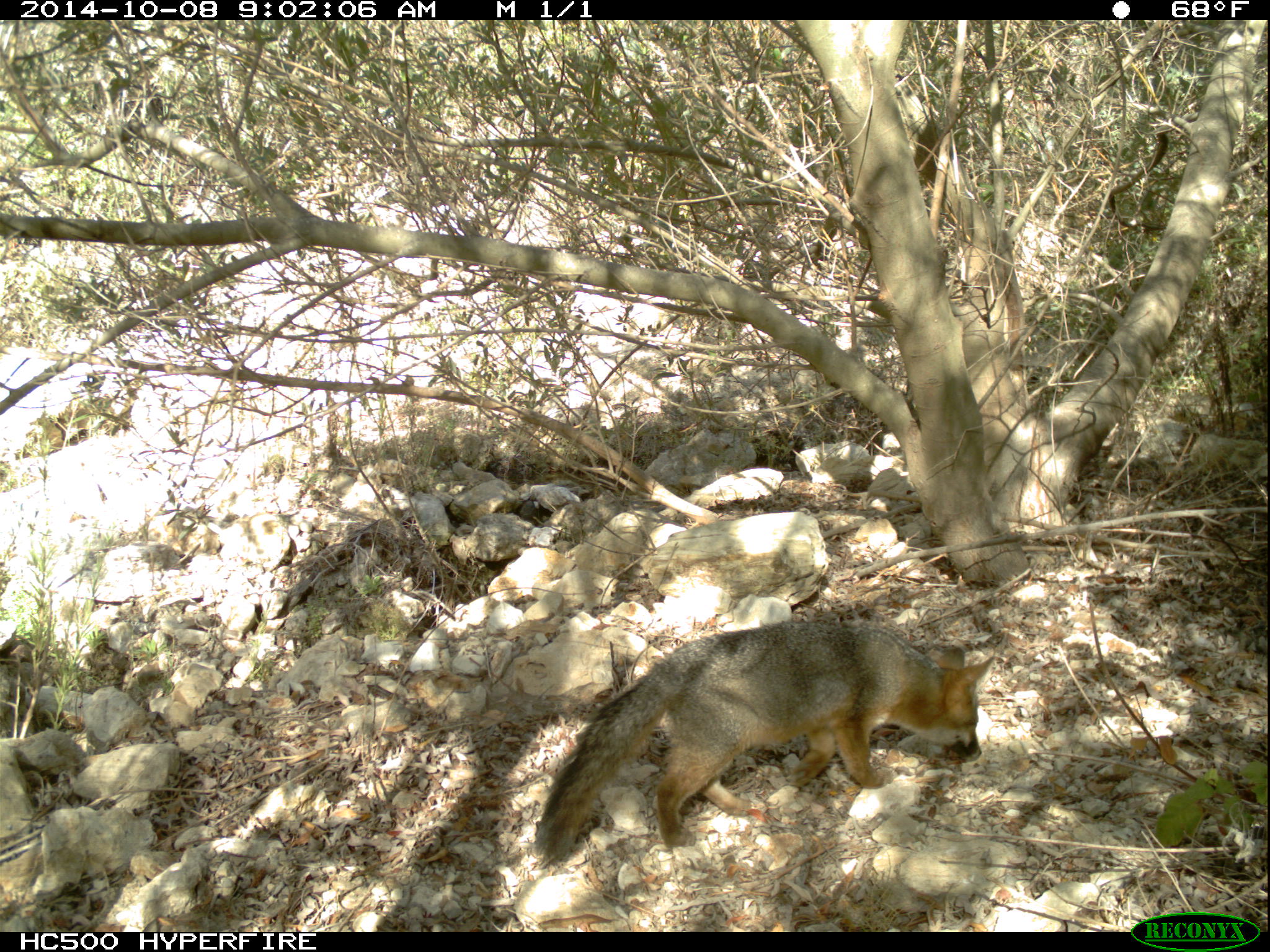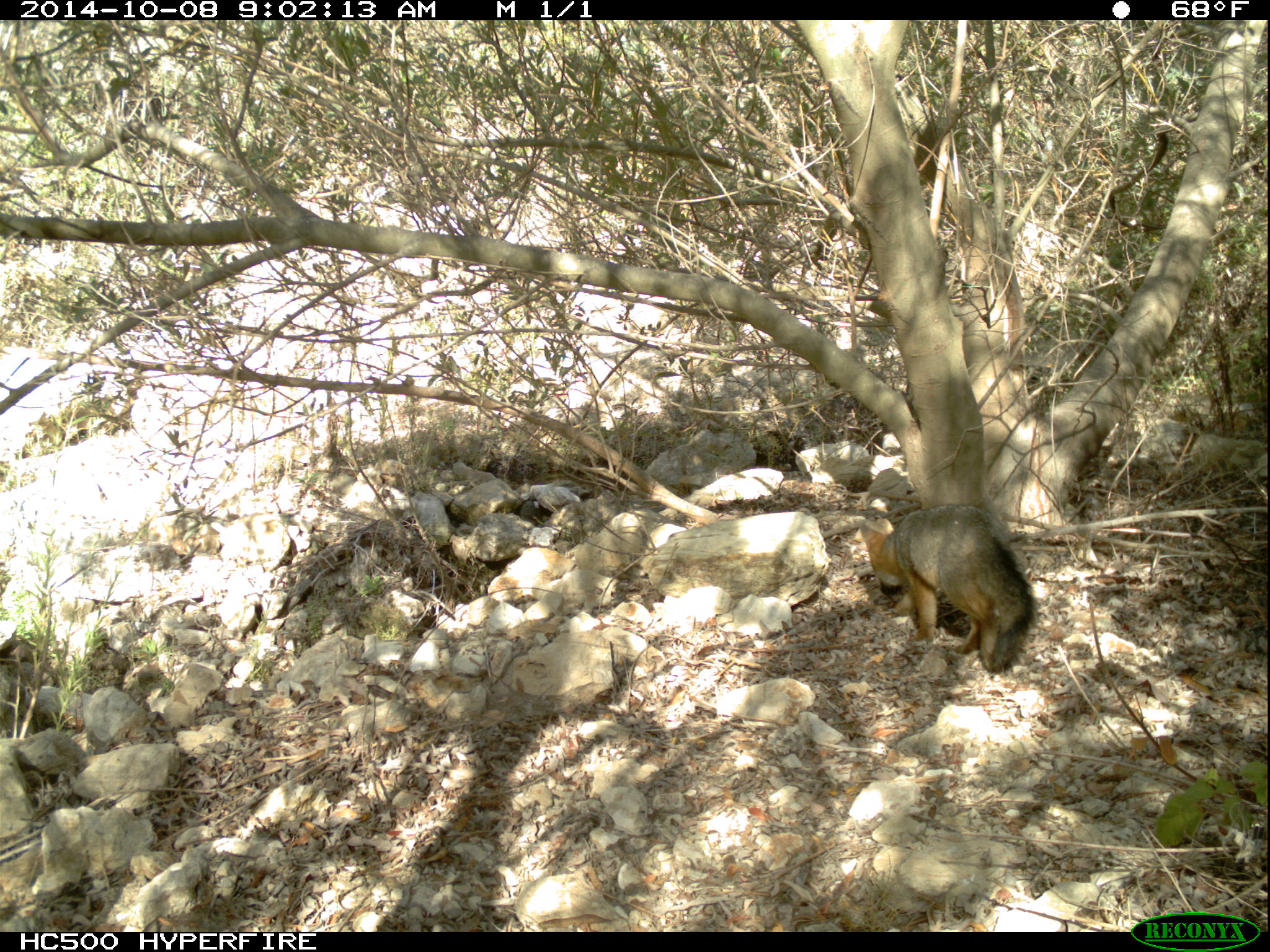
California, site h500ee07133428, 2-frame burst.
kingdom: Animalia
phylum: Chordata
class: Mammalia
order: Carnivora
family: Canidae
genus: Urocyon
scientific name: Urocyon littoralis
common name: island fox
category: fox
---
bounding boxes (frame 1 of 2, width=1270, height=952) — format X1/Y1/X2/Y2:
fox: 533/620/993/867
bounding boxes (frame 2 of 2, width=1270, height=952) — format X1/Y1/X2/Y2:
fox: 860/505/1036/672